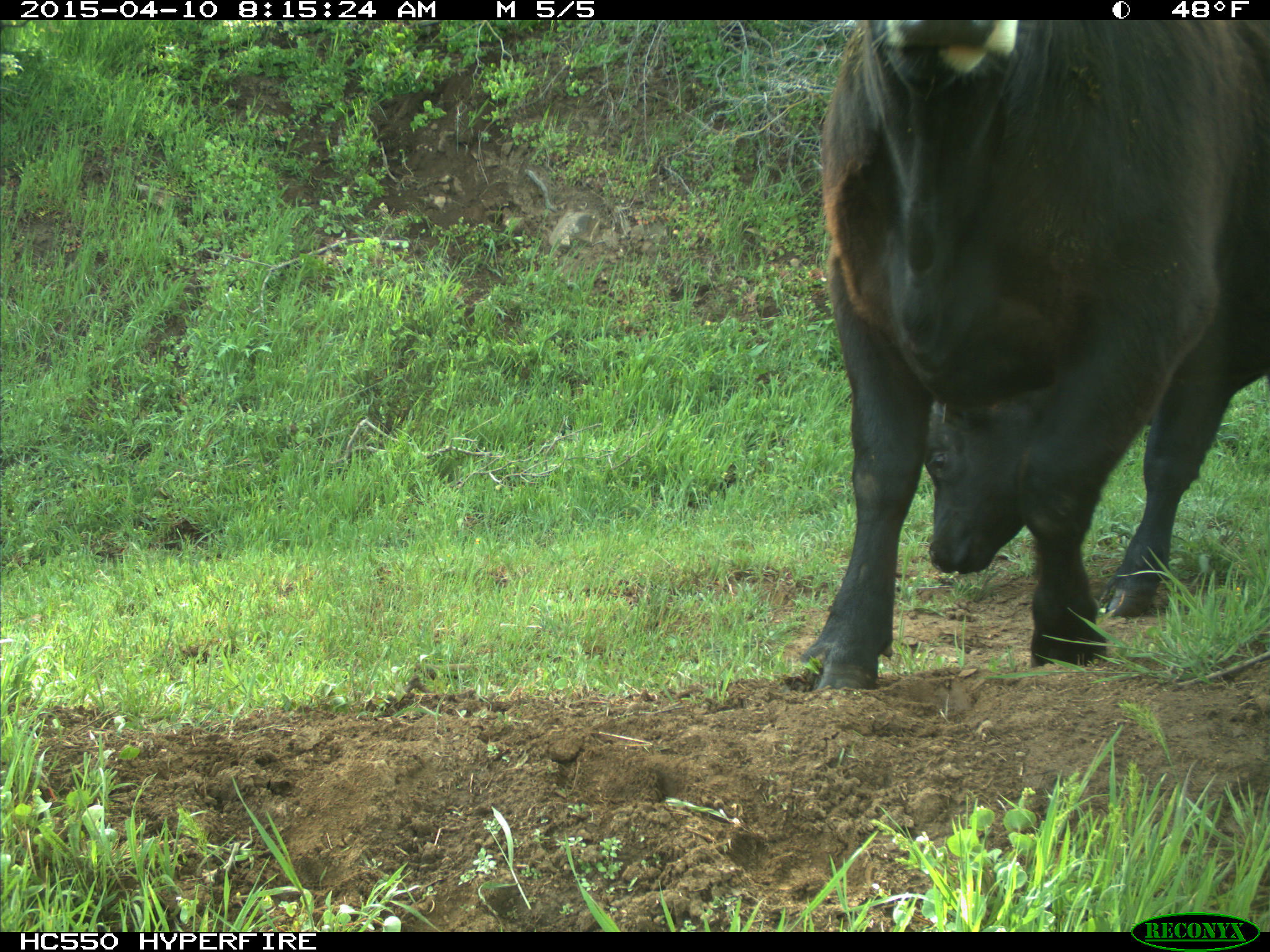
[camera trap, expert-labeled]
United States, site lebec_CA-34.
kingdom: Animalia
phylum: Chordata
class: Mammalia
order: Artiodactyla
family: Bovidae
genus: Bos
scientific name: Bos taurus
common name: domestic cow